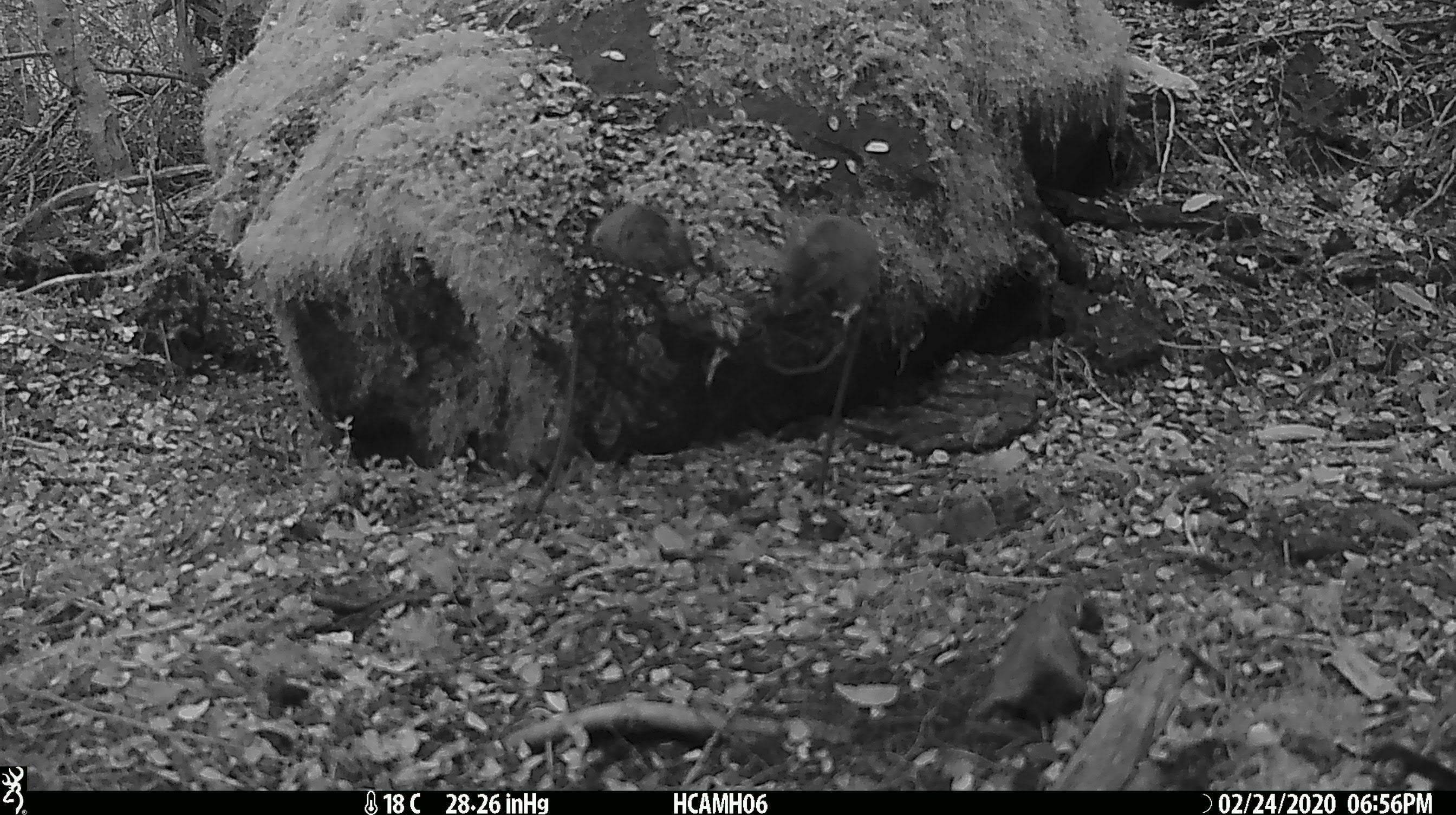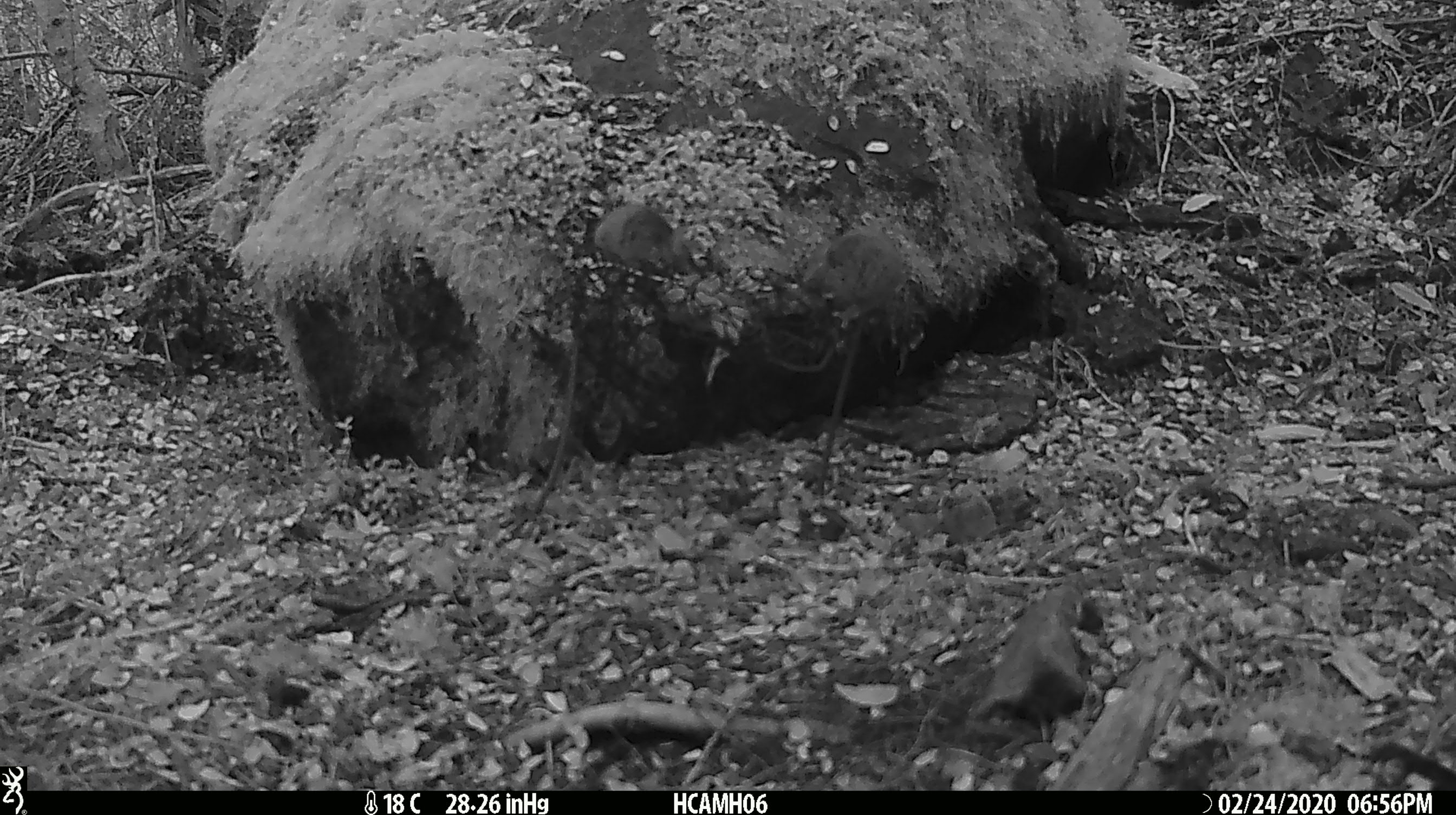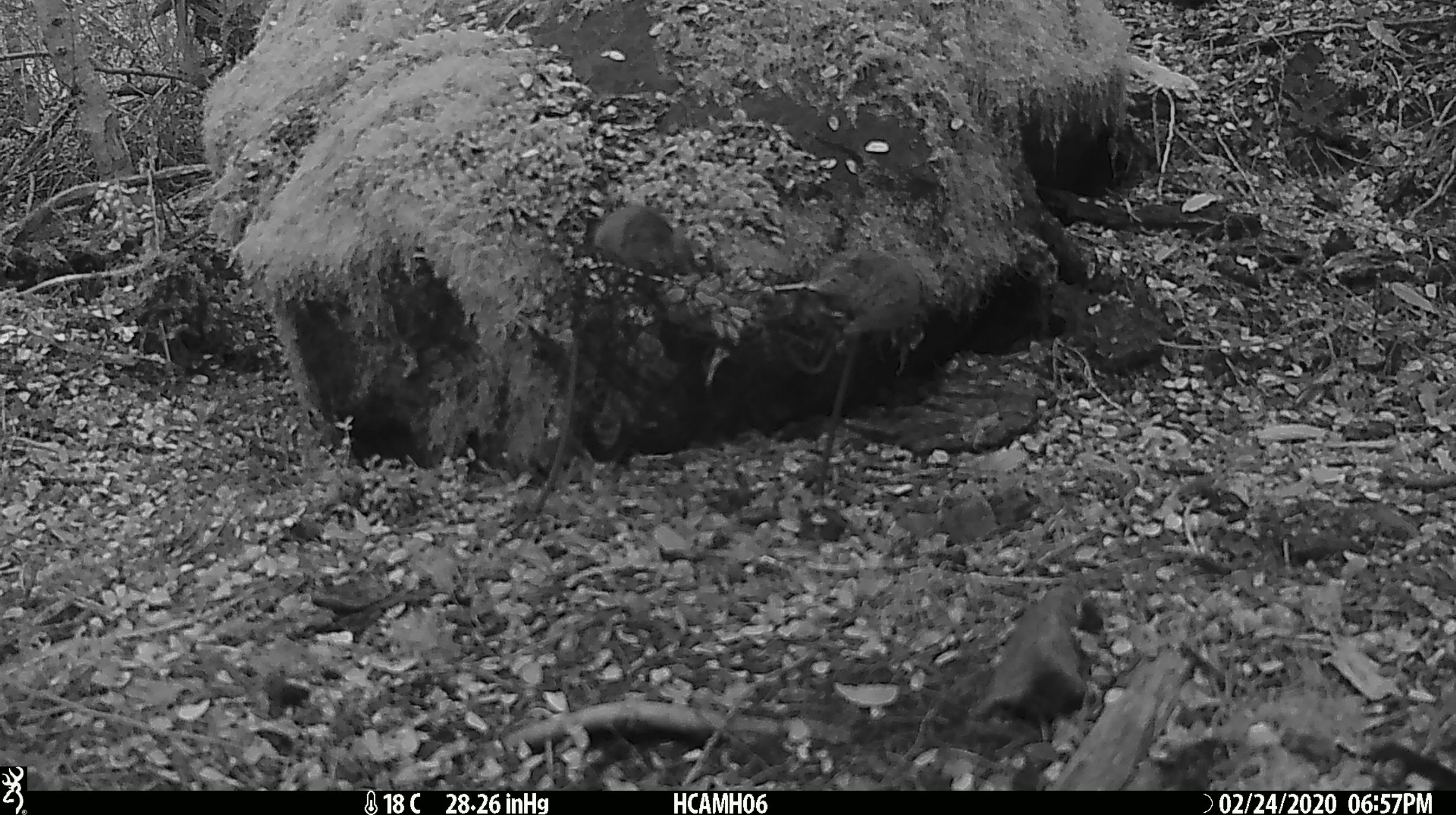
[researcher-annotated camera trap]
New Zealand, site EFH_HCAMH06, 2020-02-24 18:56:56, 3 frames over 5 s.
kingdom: Animalia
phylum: Chordata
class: Mammalia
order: Rodentia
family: Muridae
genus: Mus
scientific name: Mus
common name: mouse